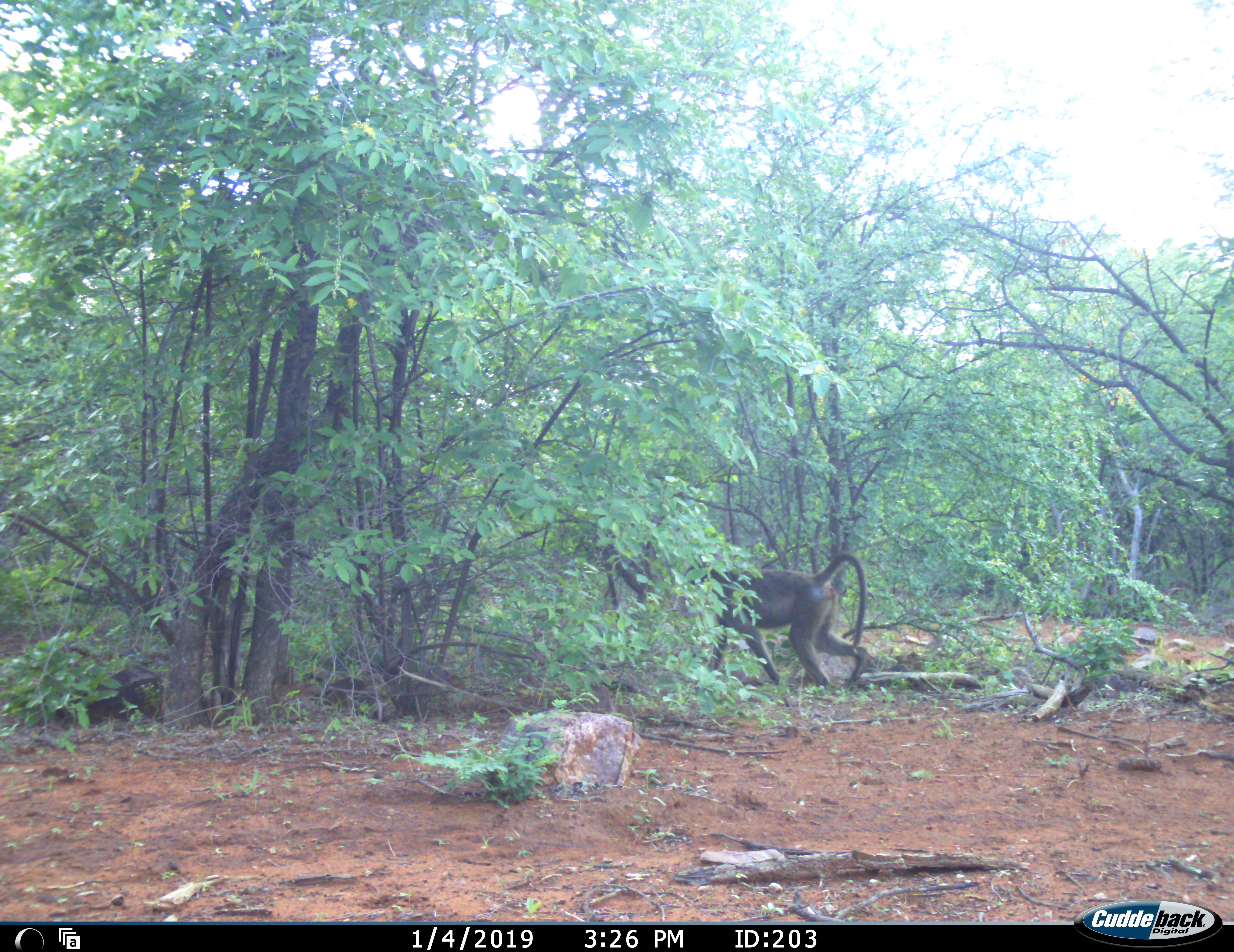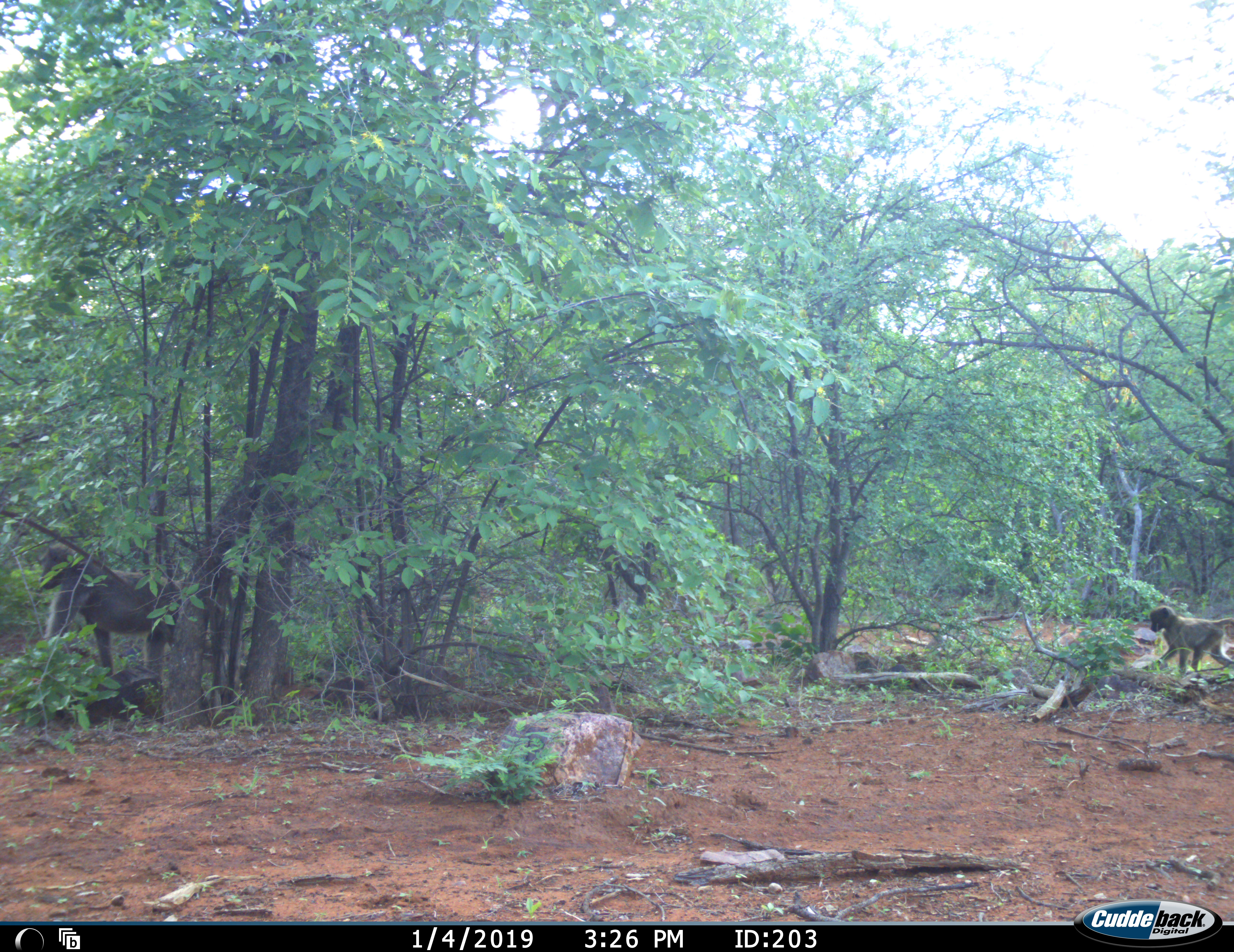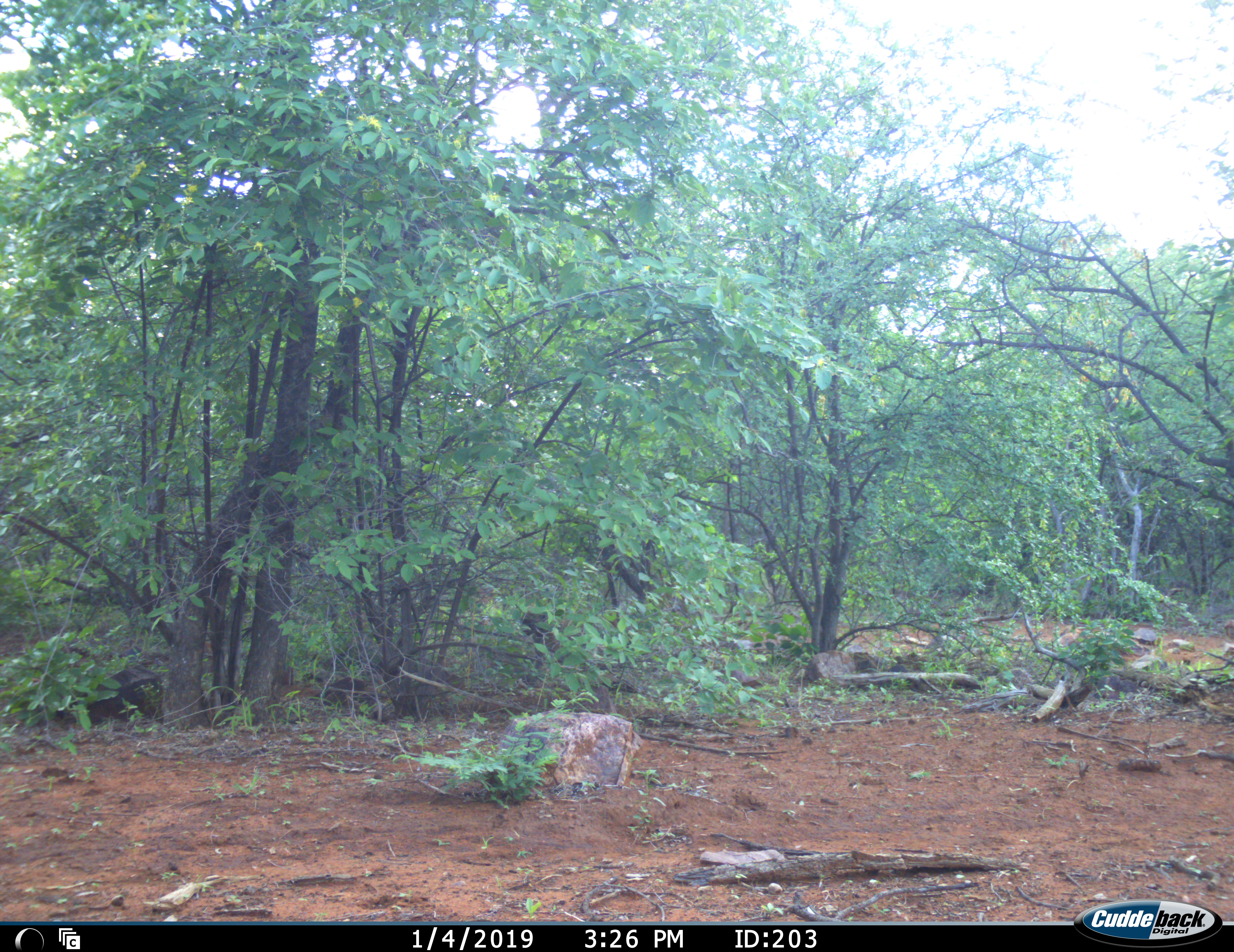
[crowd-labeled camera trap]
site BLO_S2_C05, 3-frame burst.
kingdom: Animalia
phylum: Chordata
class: Mammalia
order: Primates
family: Cercopithecidae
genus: Papio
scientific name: Papio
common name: baboon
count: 2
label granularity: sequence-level